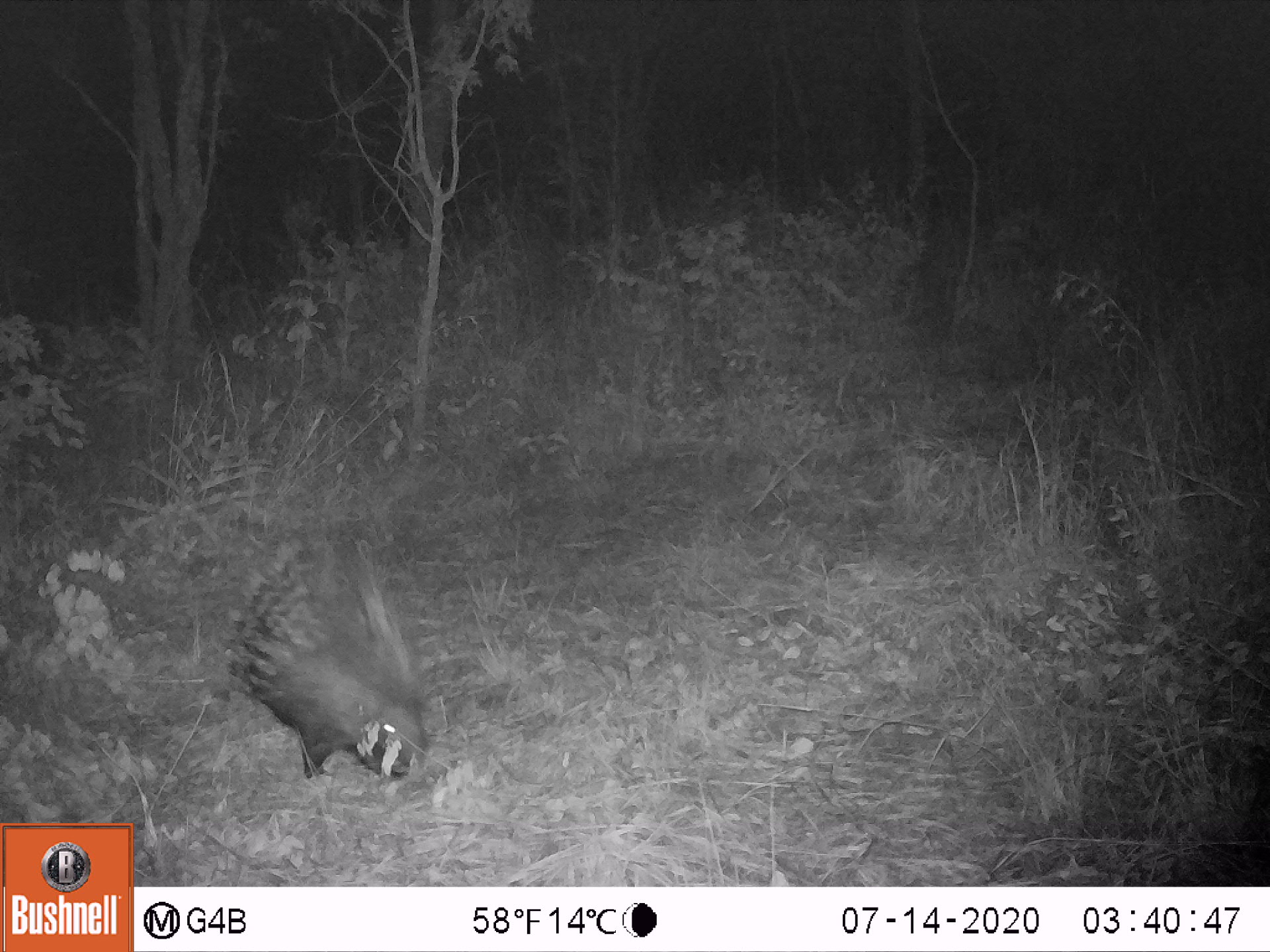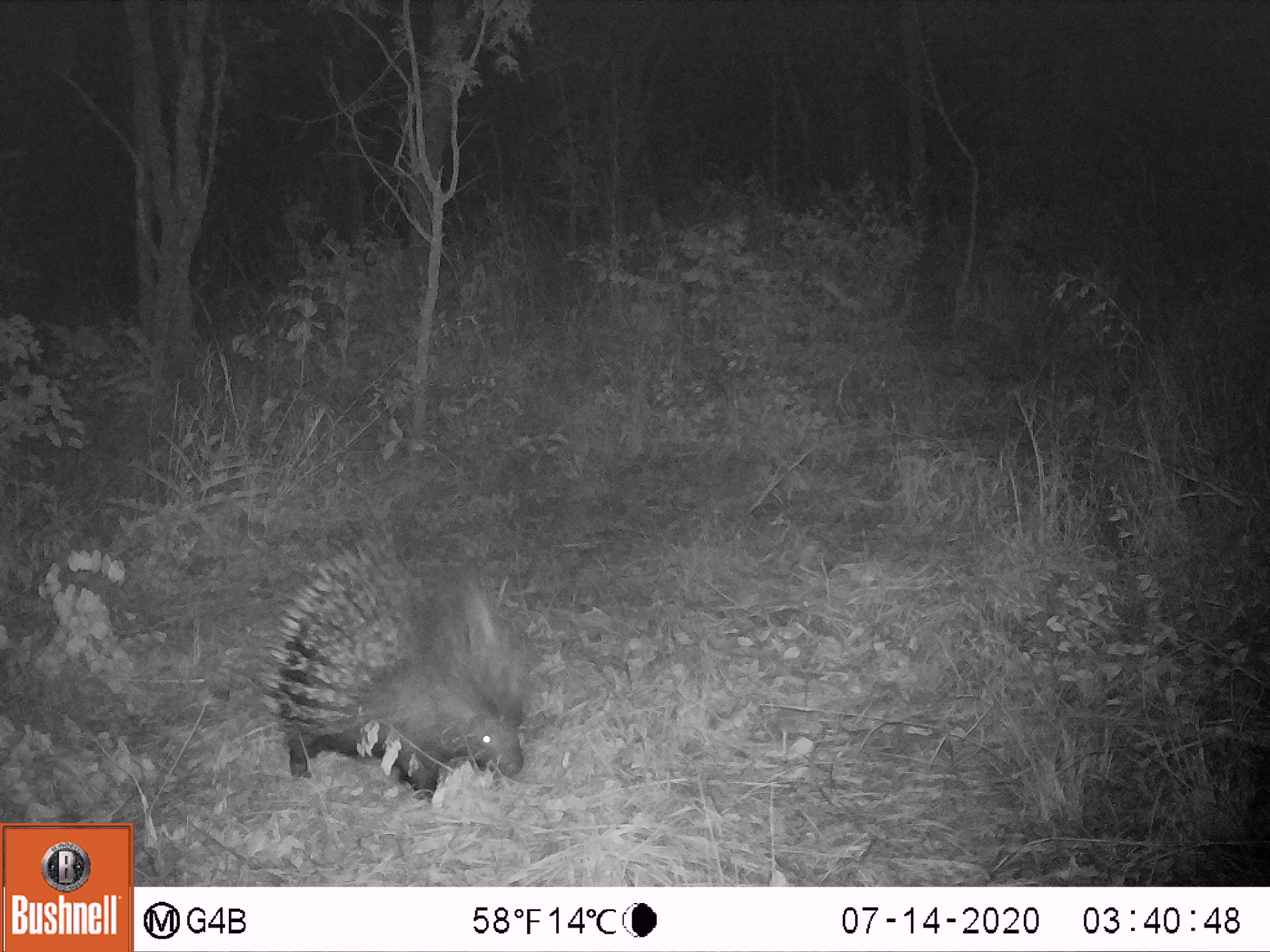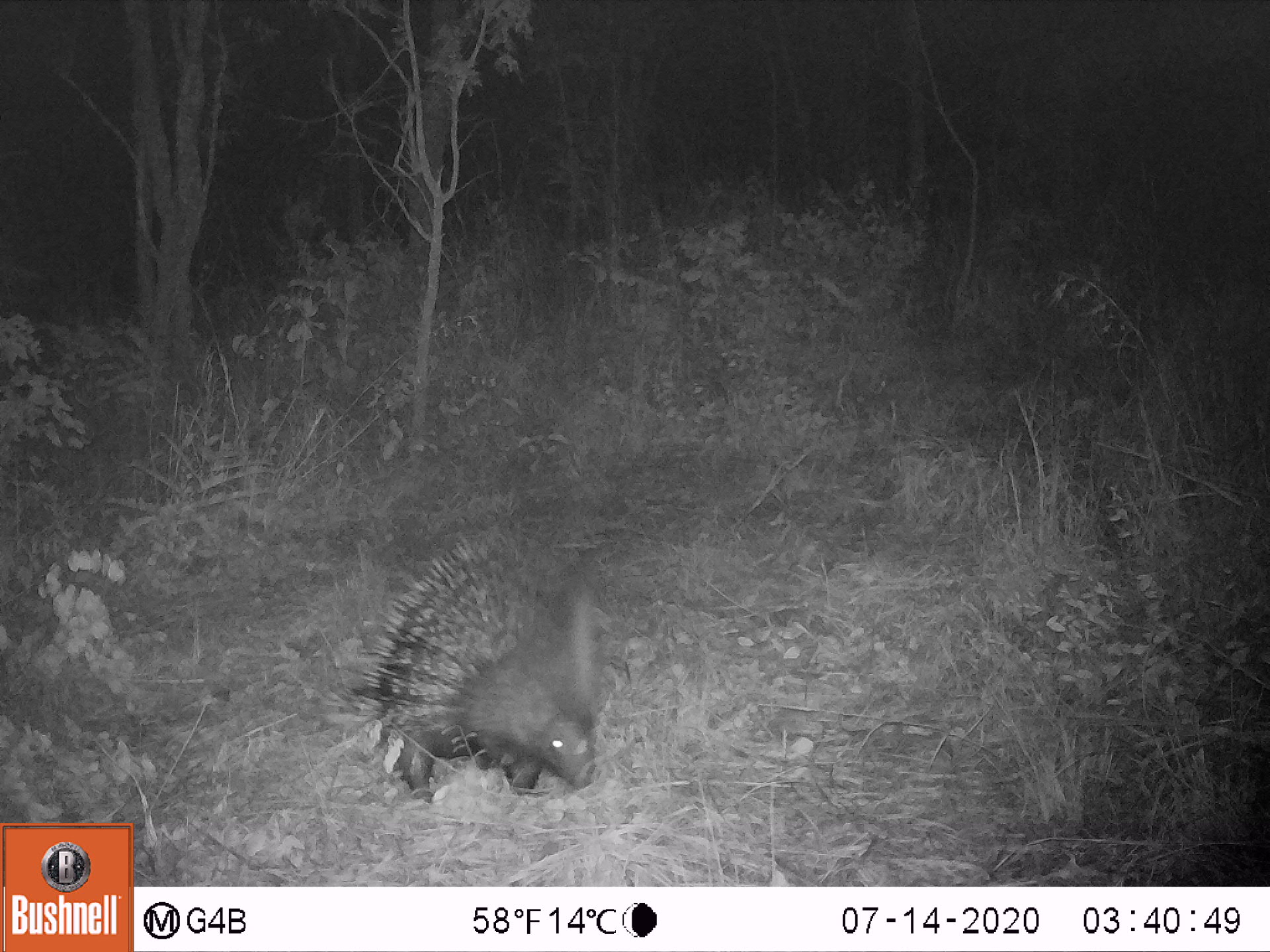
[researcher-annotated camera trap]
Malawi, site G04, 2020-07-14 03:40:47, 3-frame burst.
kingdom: Animalia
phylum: Chordata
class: Mammalia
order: Rodentia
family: Hystricidae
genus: Hystrix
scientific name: Hystrix africaeaustralis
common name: cape porcupine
Cape porcupine (Hystrix africaeaustralis), count 1.